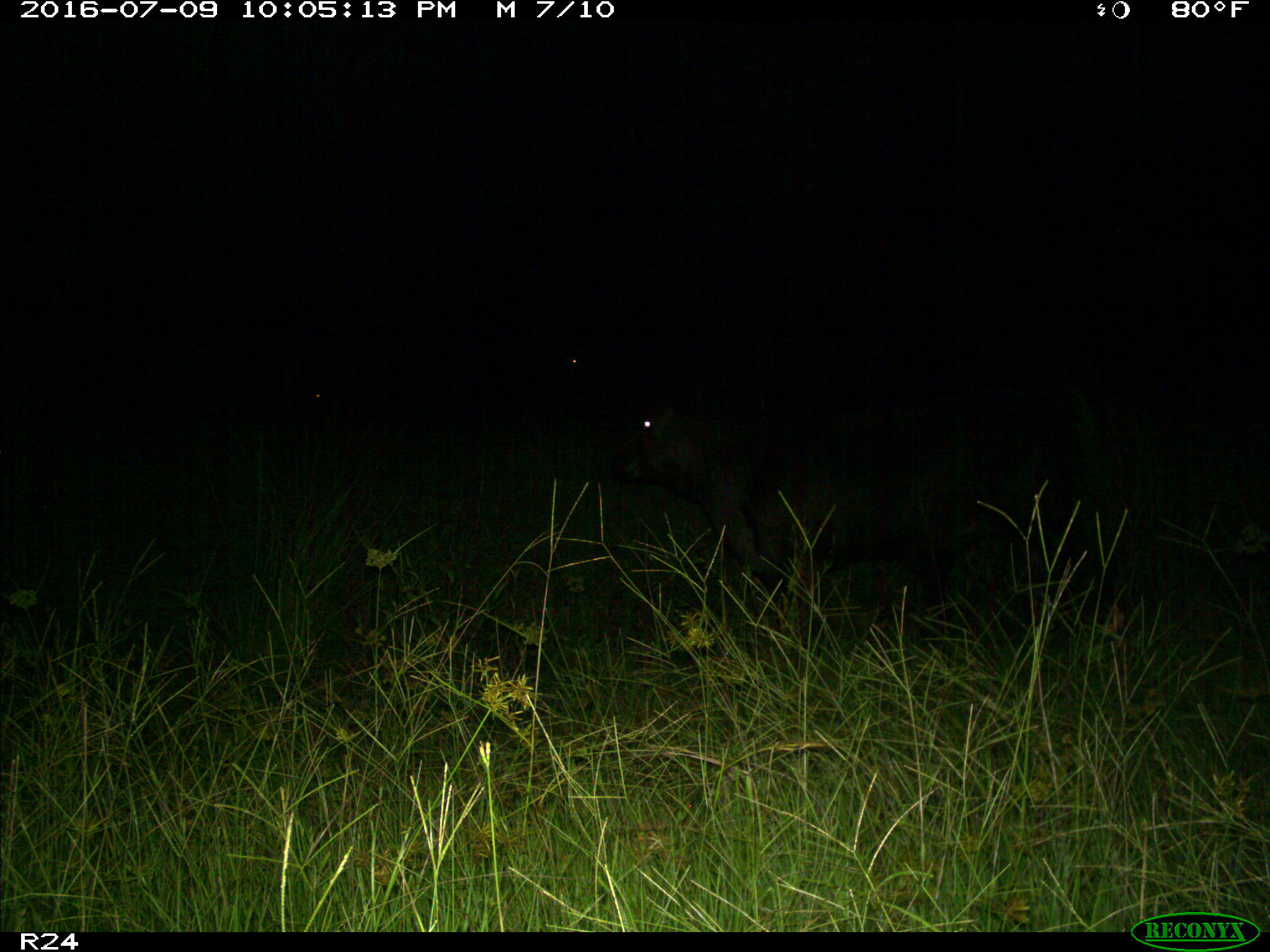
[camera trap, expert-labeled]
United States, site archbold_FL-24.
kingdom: Animalia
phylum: Chordata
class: Mammalia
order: Artiodactyla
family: Bovidae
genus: Bos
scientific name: Bos taurus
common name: domestic cow